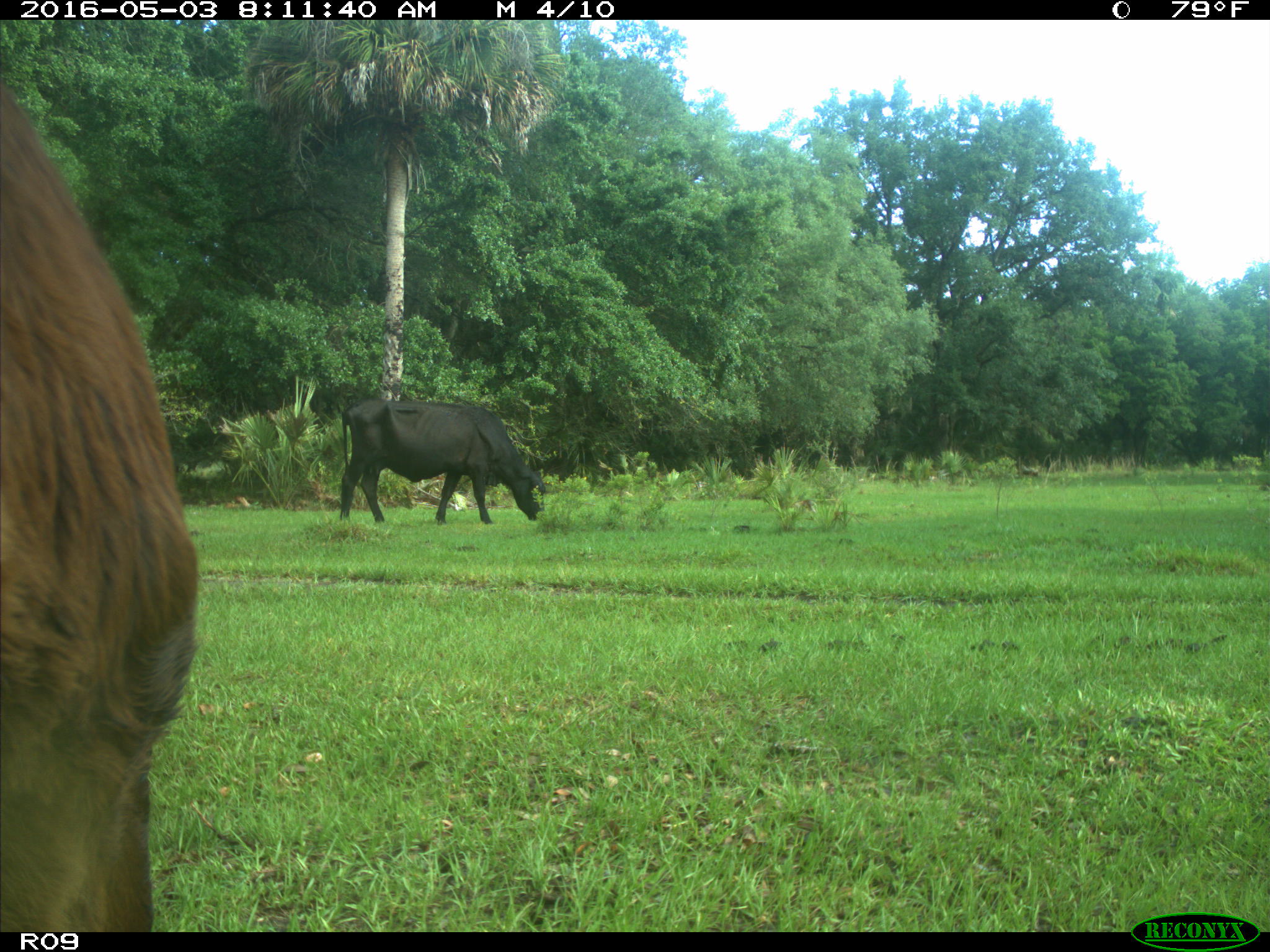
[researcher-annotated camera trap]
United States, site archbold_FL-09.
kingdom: Animalia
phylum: Chordata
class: Mammalia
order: Artiodactyla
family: Bovidae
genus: Bos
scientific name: Bos taurus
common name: domestic cow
Bos taurus (domestic cow).